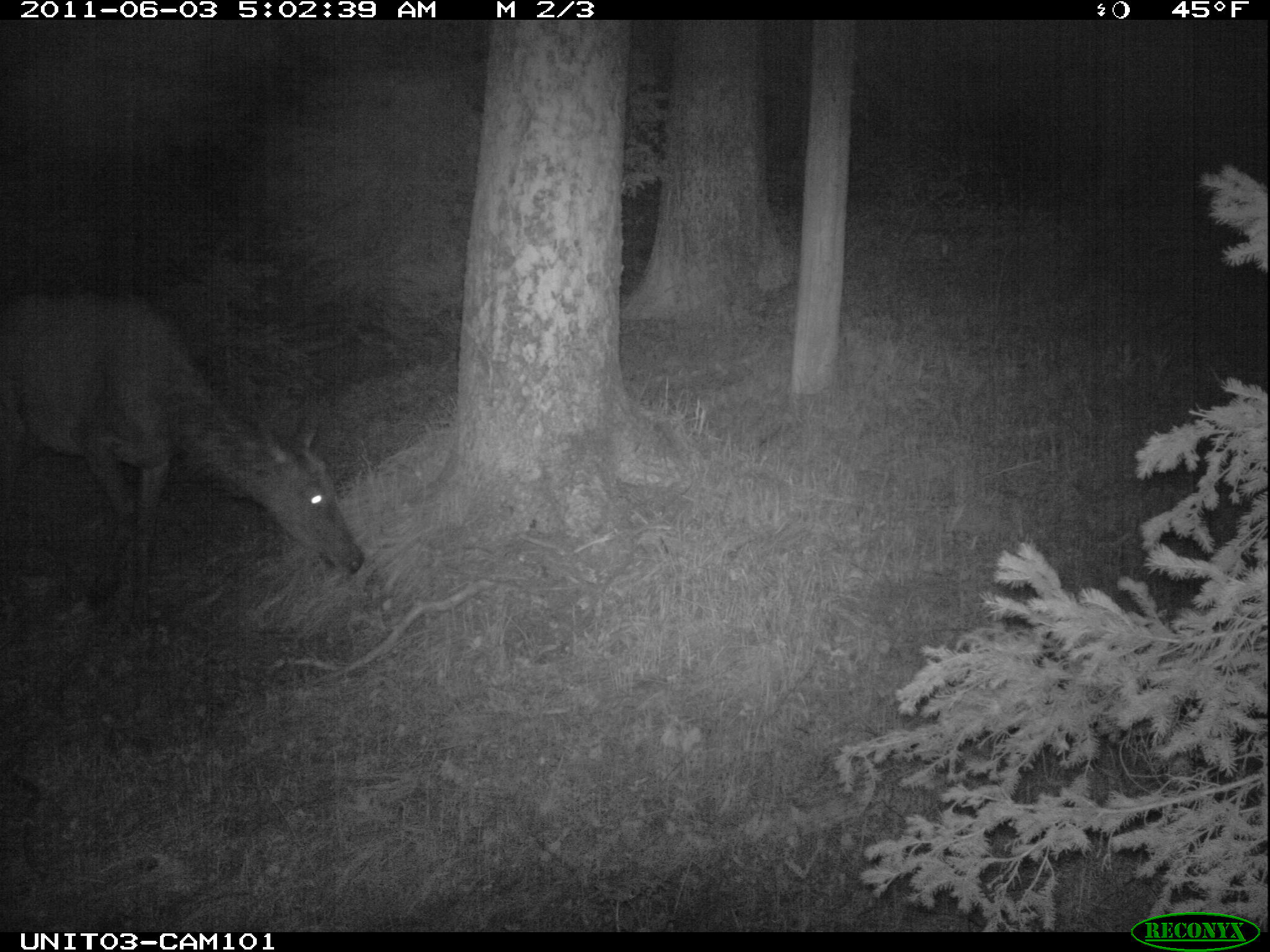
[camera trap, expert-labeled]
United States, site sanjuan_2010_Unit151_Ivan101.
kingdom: Animalia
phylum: Chordata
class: Mammalia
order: Artiodactyla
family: Cervidae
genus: Cervus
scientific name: Cervus elaphus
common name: red deer